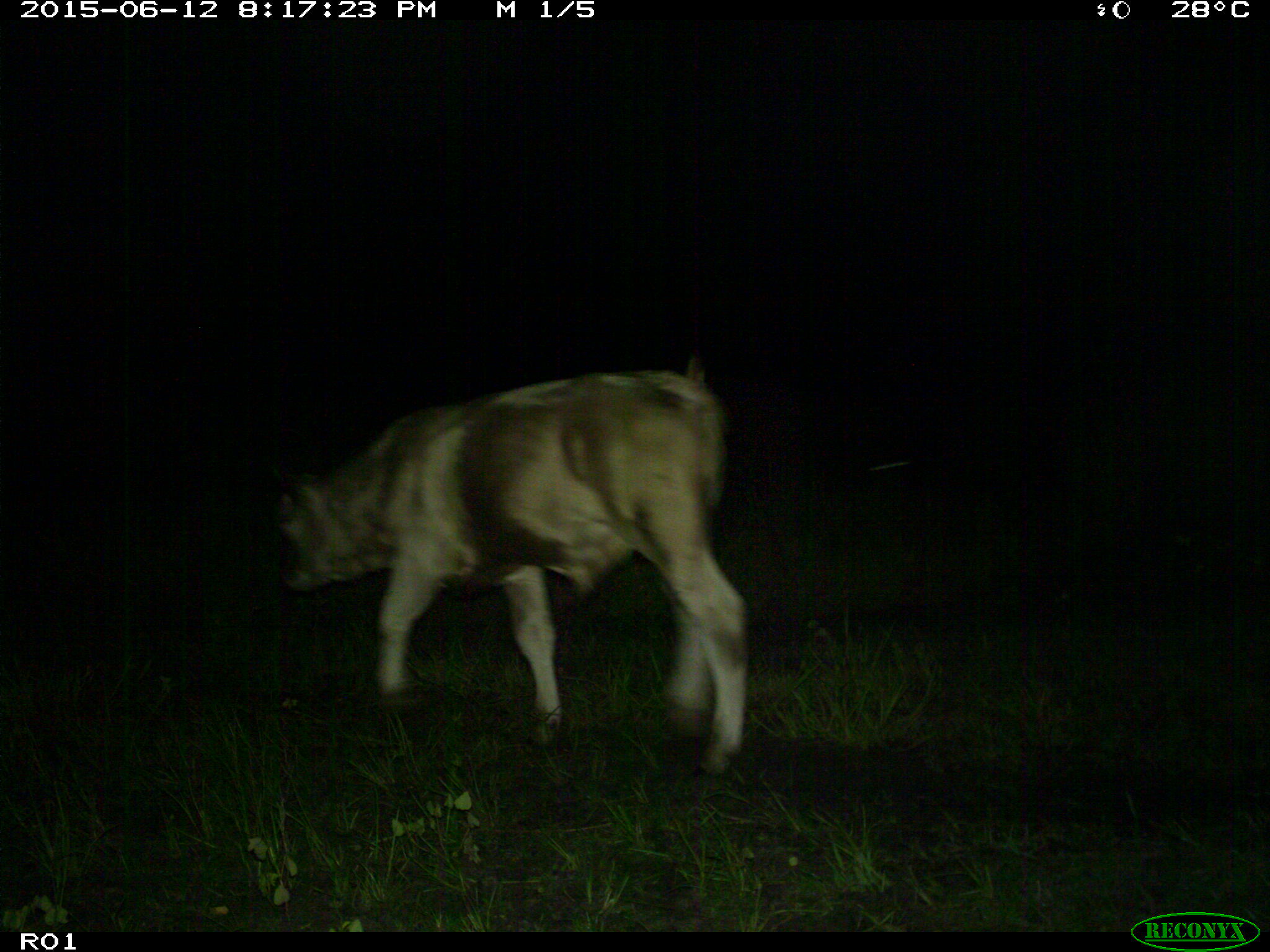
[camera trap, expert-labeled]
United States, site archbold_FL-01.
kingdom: Animalia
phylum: Chordata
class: Mammalia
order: Artiodactyla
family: Bovidae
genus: Bos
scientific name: Bos taurus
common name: domestic cow